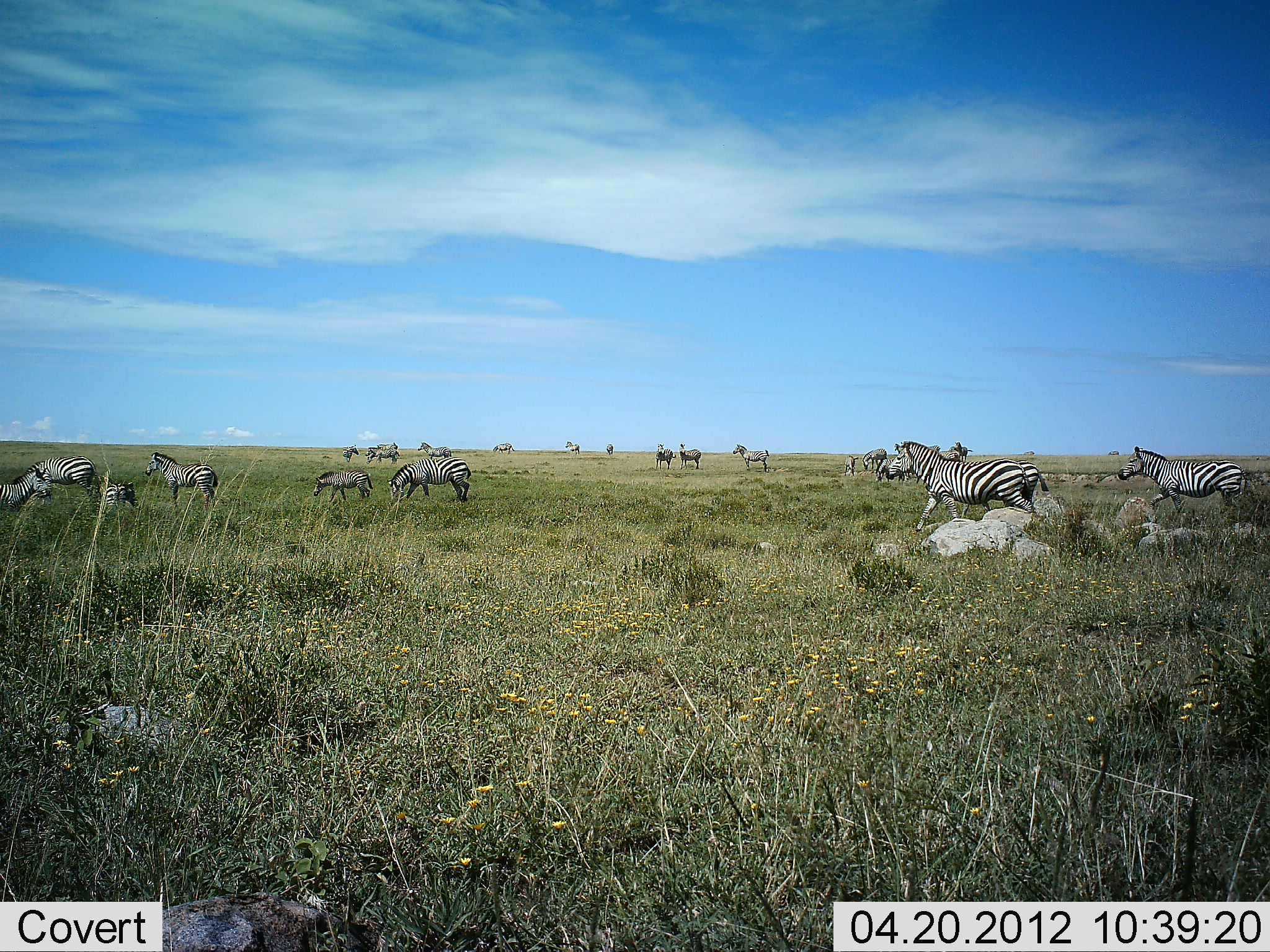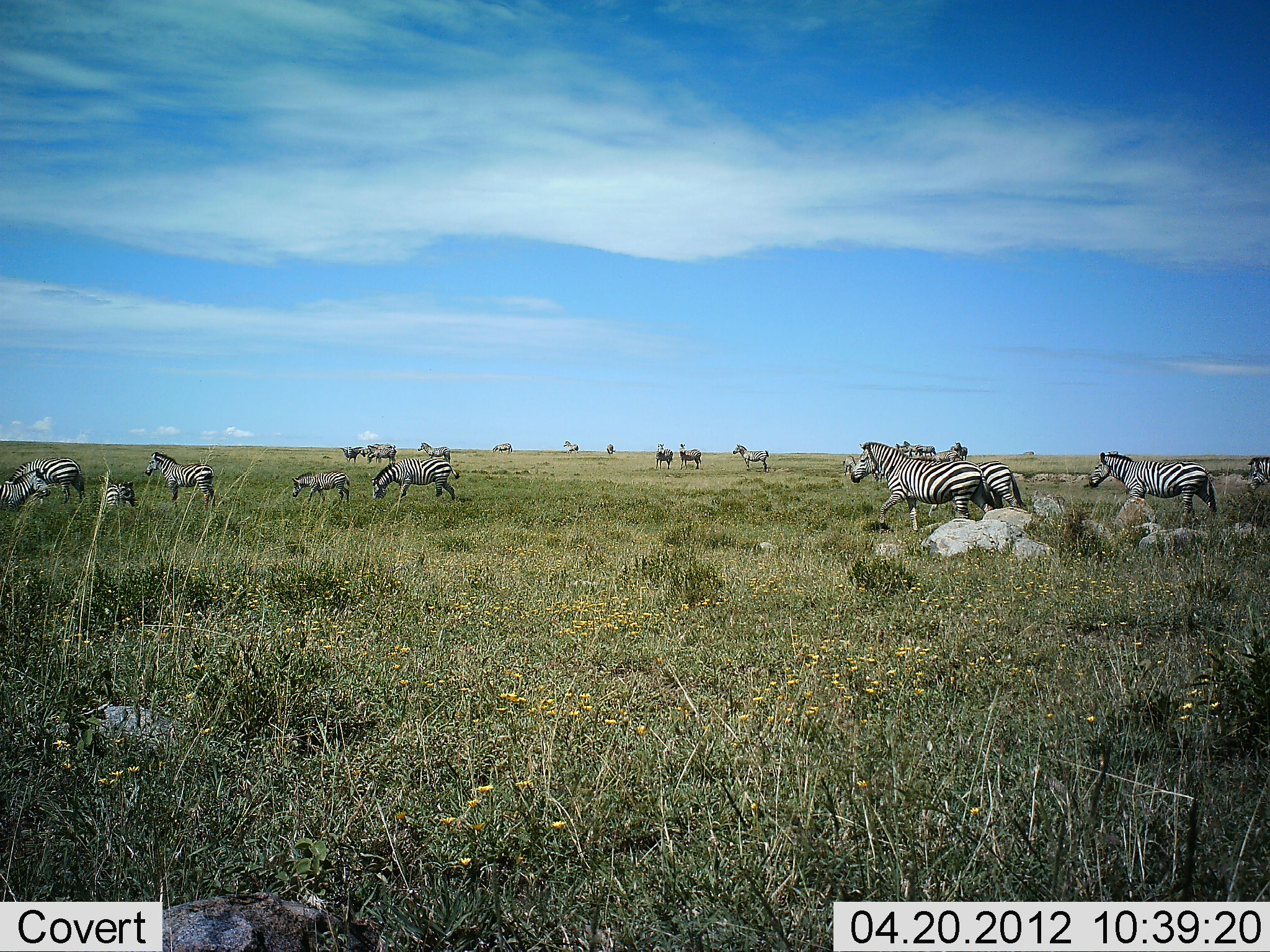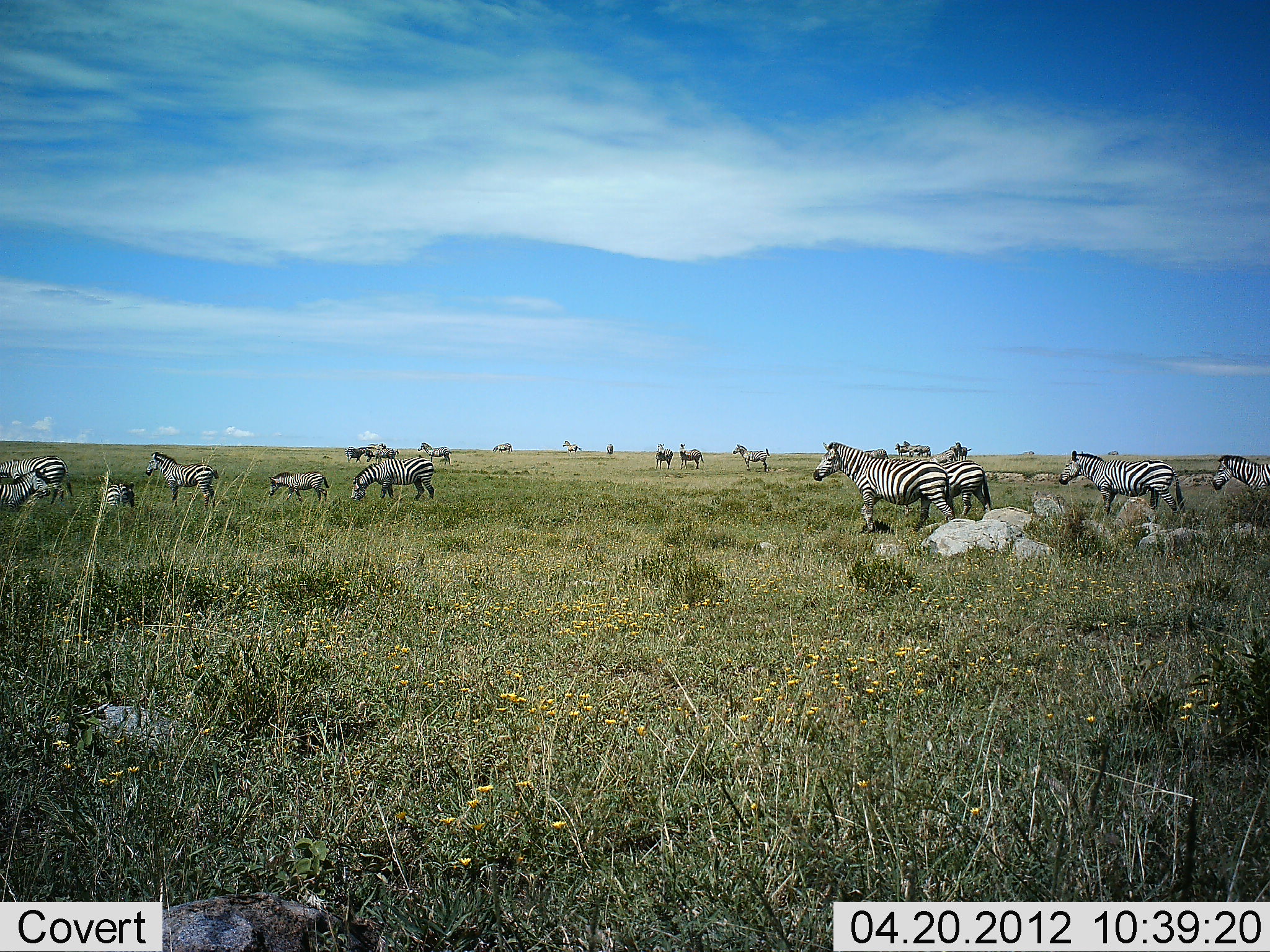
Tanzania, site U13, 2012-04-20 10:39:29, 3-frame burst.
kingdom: Animalia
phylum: Chordata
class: Mammalia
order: Perissodactyla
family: Equidae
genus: Equus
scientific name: Equus quagga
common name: plains zebra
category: zebra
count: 11-50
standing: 65%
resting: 10%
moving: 95%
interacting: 5%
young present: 45%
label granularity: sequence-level